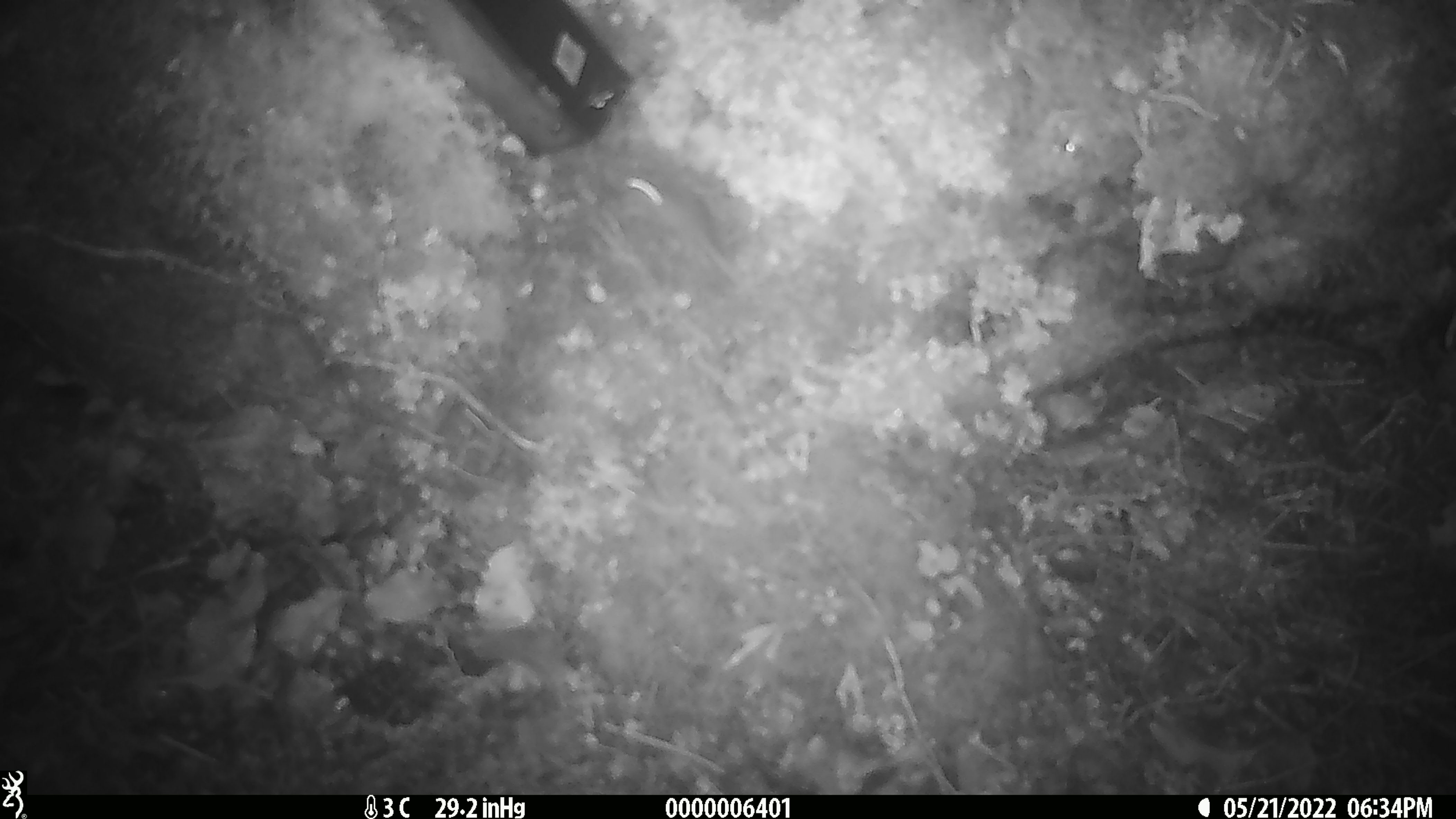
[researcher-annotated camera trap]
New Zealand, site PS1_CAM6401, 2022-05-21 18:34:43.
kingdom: Animalia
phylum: Chordata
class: Mammalia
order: Rodentia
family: Muridae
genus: Mus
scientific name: Mus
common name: mouse